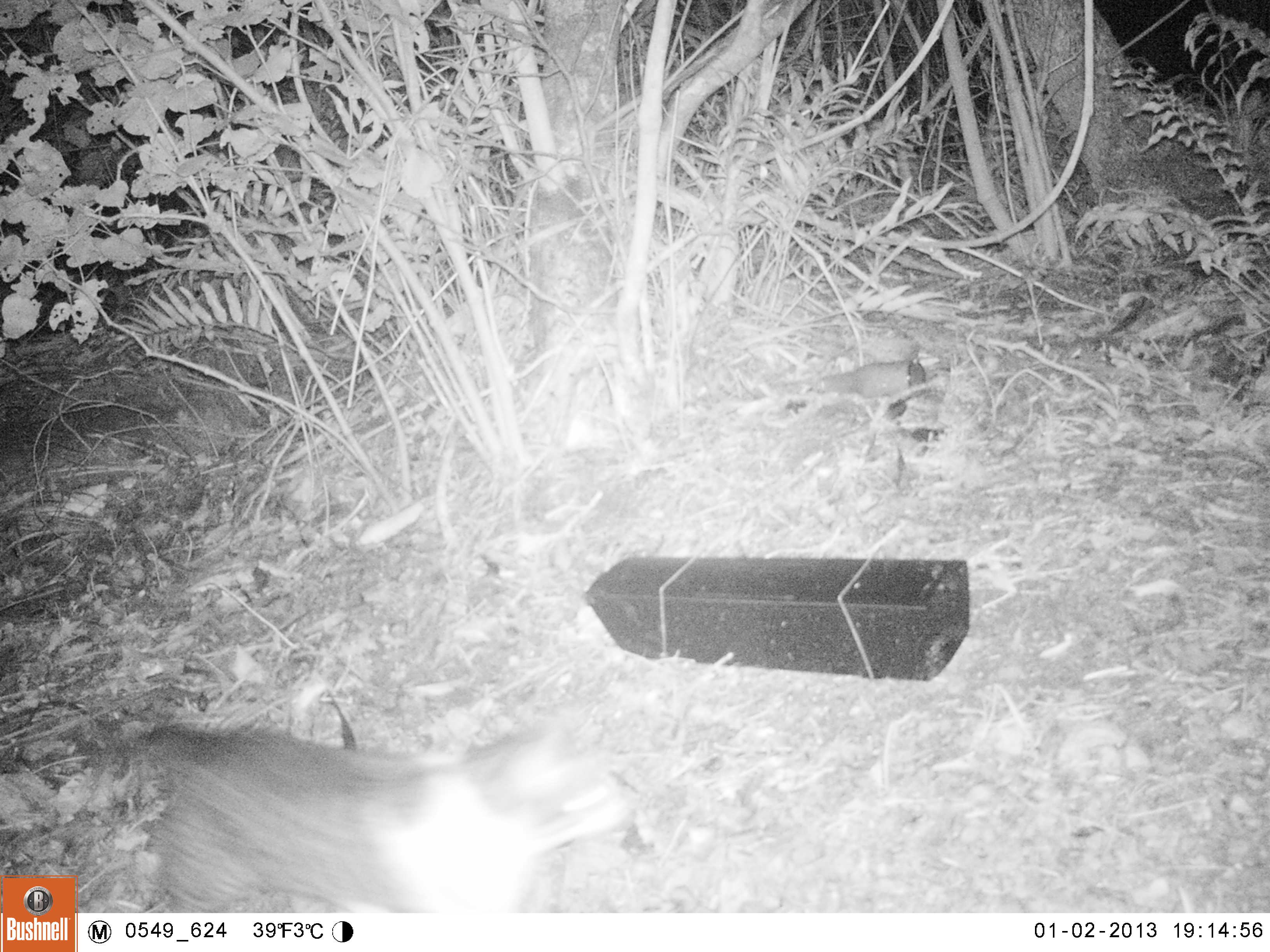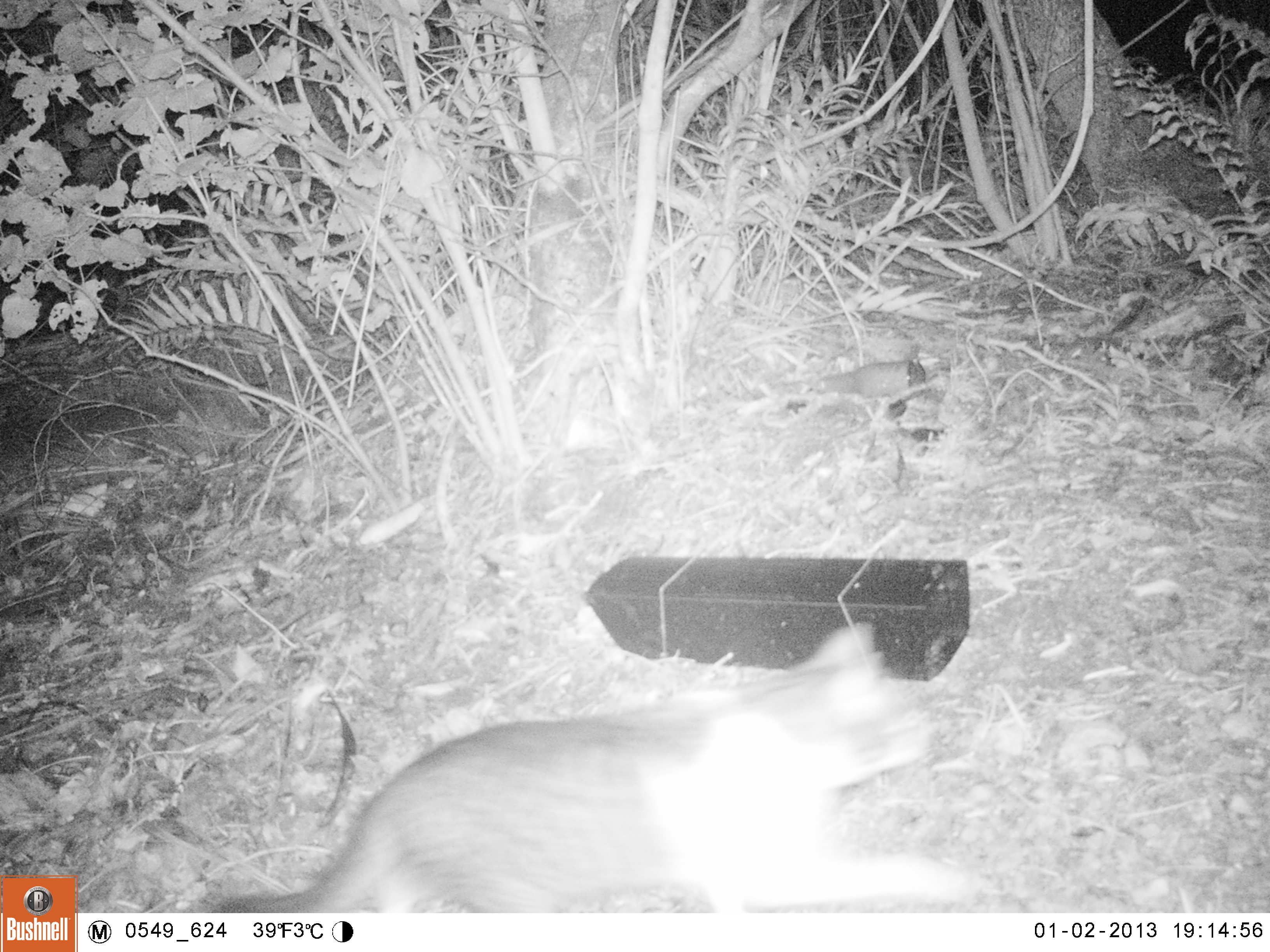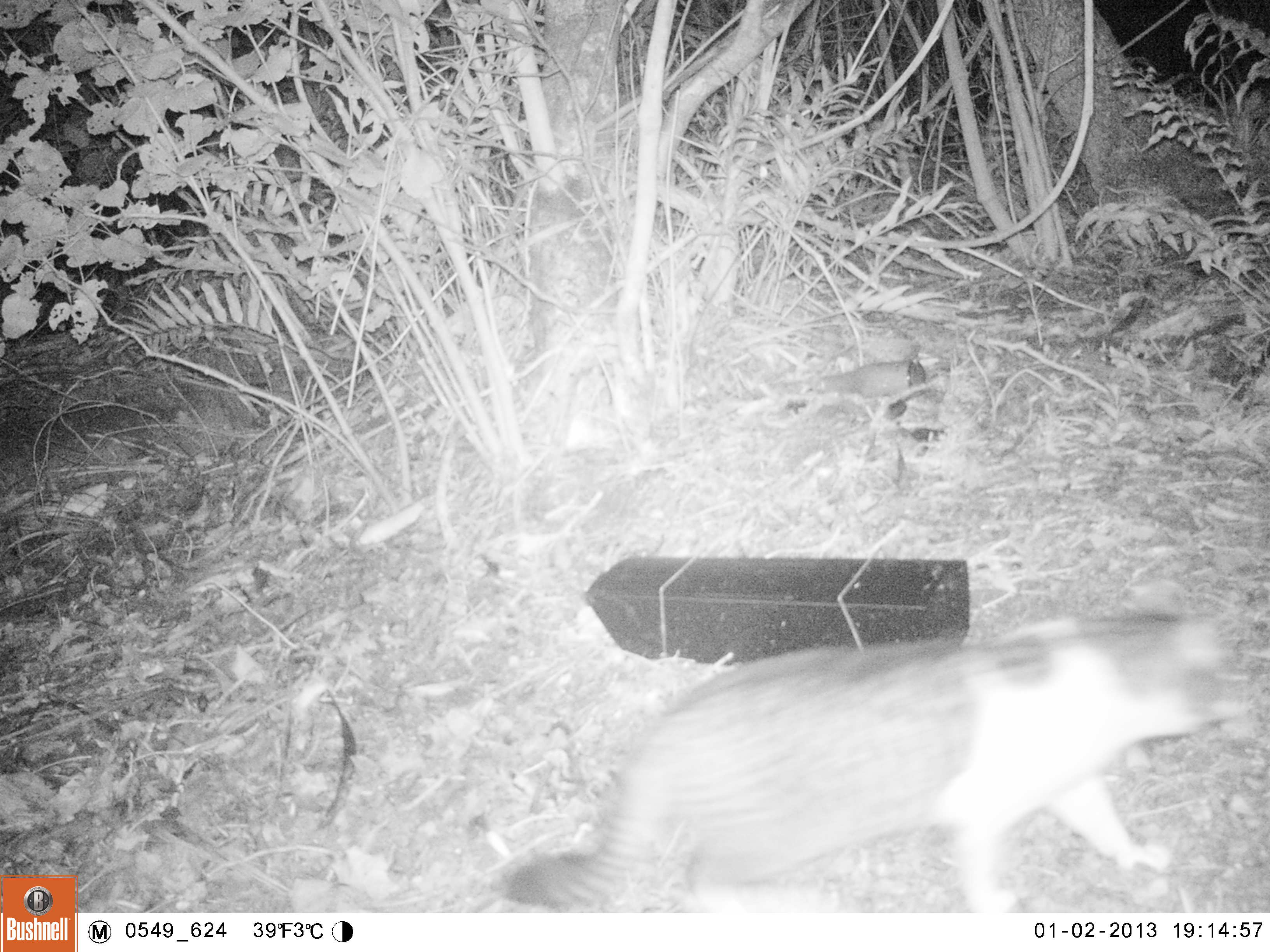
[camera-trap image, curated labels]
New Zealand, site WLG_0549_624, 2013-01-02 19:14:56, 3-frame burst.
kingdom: Animalia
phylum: Chordata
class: Mammalia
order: Carnivora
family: Felidae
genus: Felis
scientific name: Felis catus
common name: domestic cat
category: cat